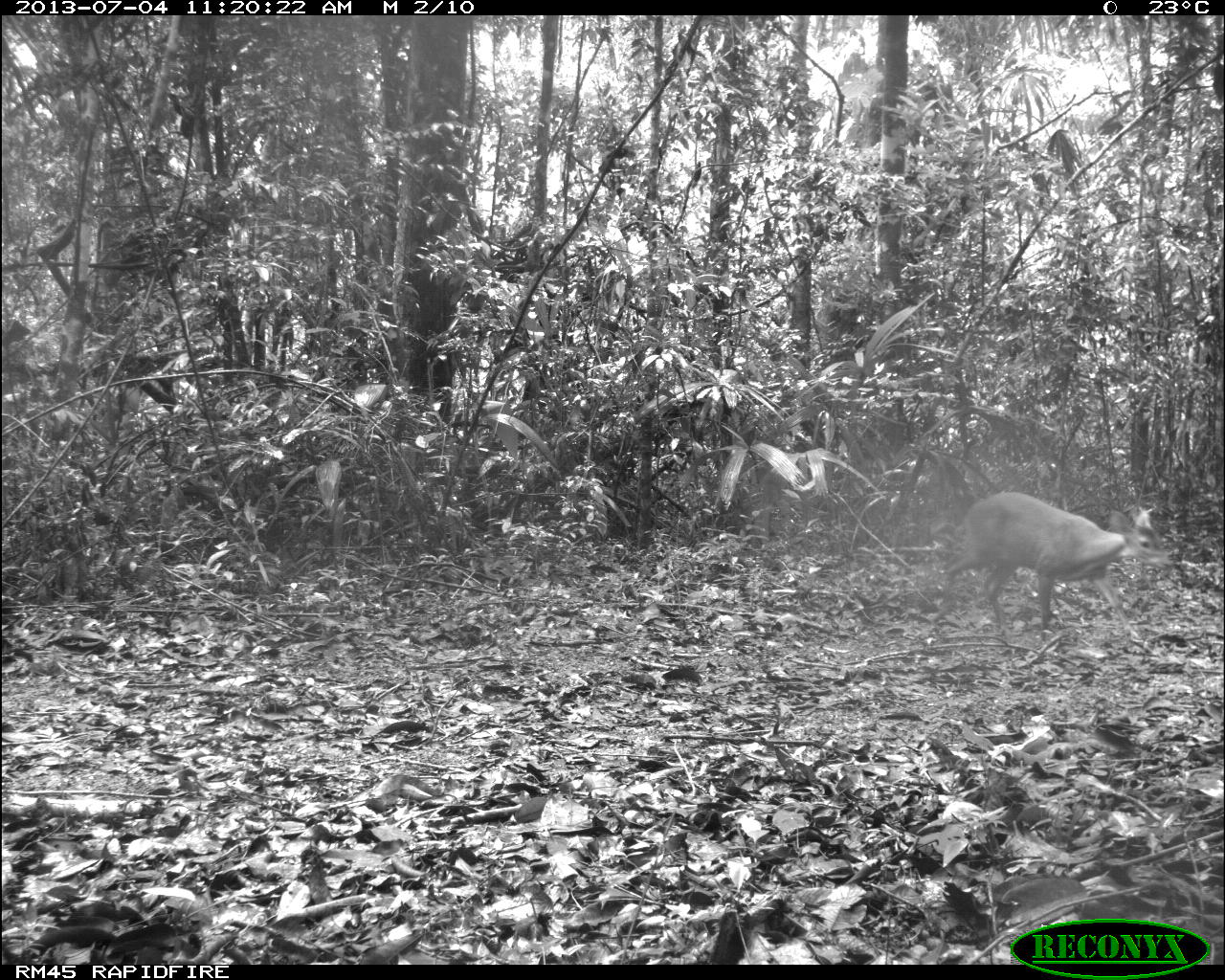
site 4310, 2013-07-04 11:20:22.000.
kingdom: Animalia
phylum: Chordata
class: Mammalia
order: Artiodactyla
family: Cervidae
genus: Mazama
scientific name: Mazama temama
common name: central american red brocket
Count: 1.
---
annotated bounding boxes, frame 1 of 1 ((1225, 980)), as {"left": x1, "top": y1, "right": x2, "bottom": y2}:
mazama temama: {"left": 927, "top": 489, "right": 1176, "bottom": 645}